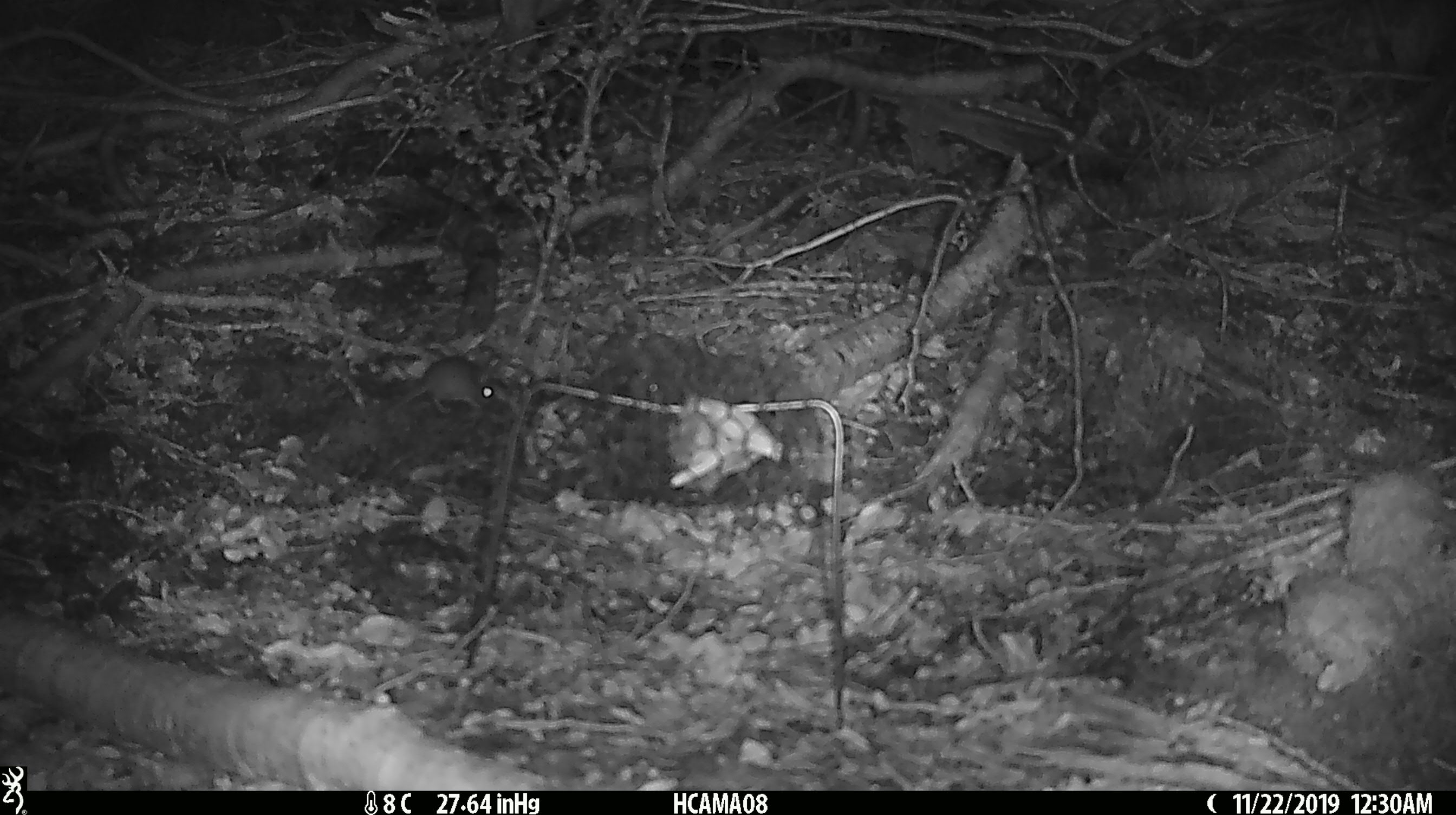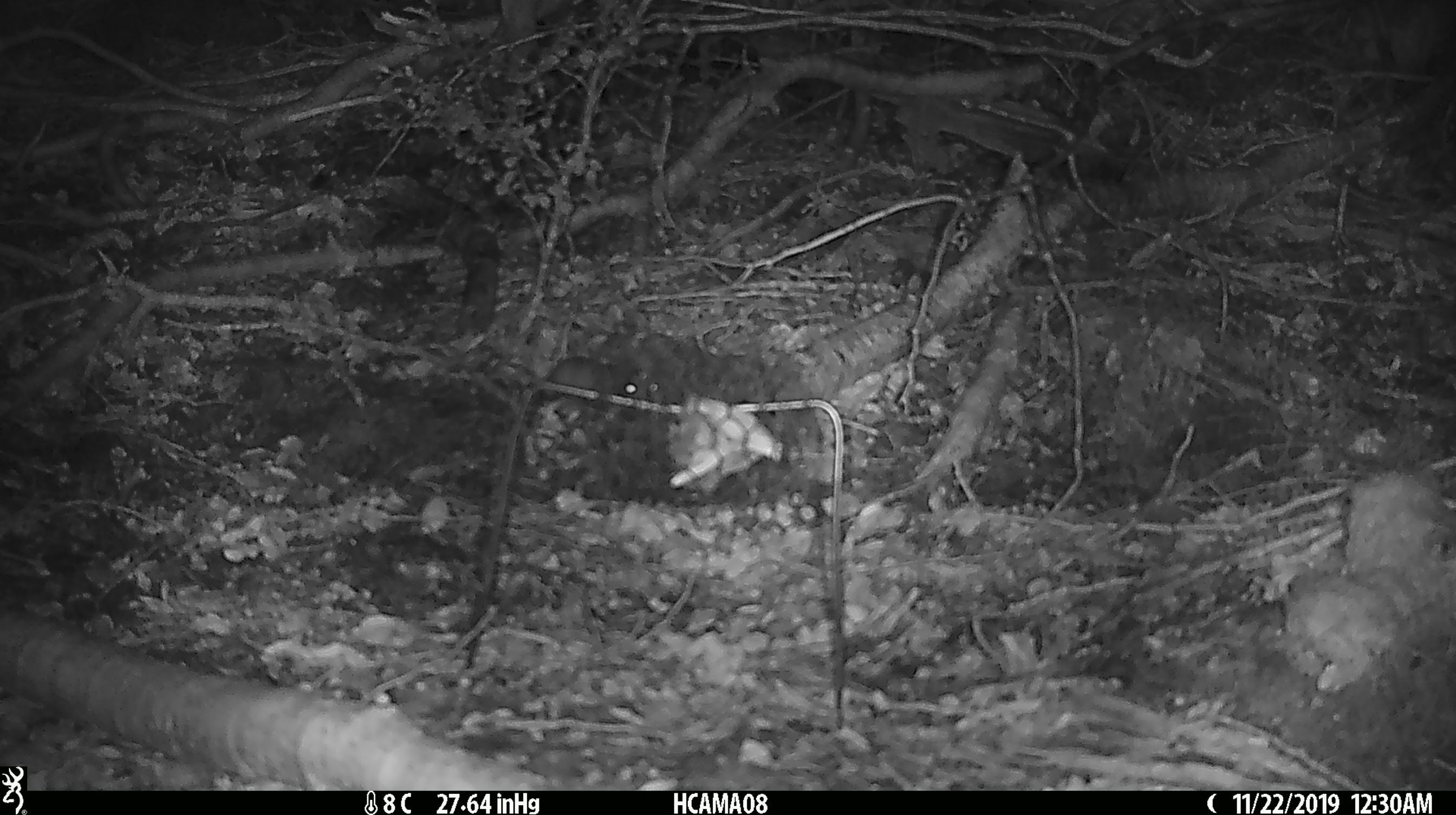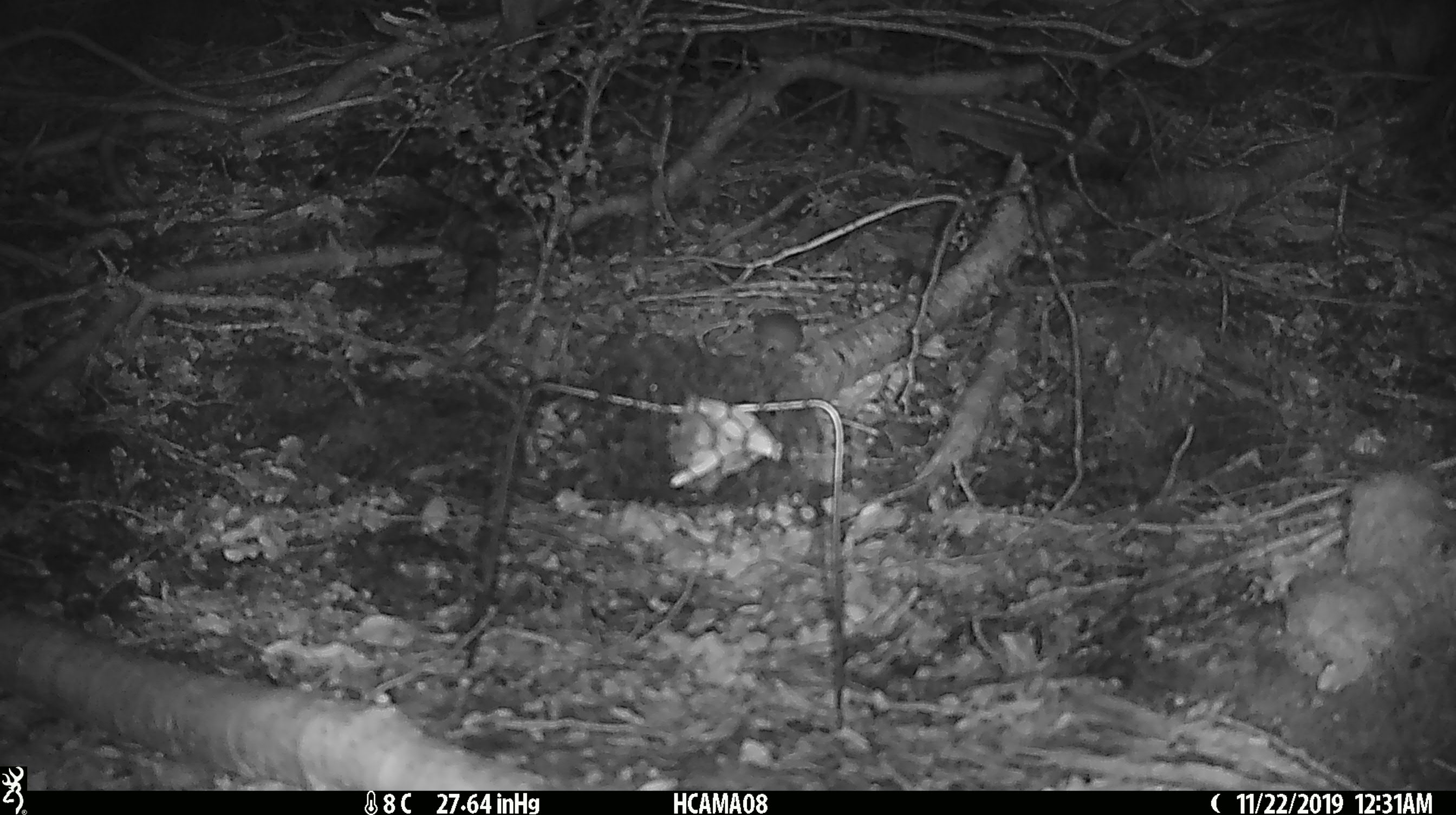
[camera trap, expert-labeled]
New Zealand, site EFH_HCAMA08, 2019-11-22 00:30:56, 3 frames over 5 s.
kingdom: Animalia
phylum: Chordata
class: Mammalia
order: Rodentia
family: Muridae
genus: Mus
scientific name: Mus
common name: mouse